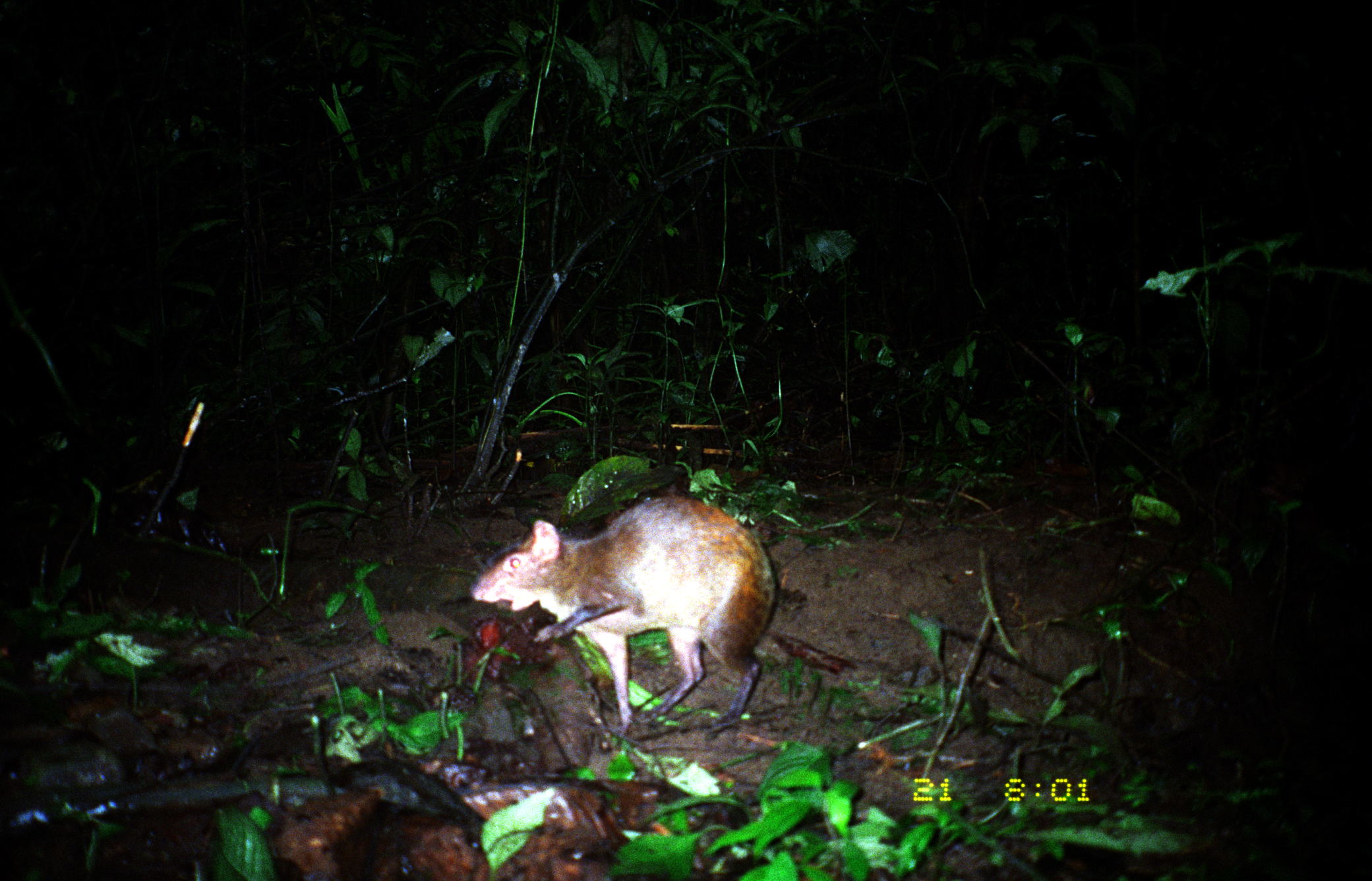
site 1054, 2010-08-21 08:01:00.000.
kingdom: Animalia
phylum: Chordata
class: Mammalia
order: Rodentia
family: Dasyproctidae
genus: Dasyprocta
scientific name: Dasyprocta punctata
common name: central american agouti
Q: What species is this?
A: Dasyprocta punctata (central american agouti).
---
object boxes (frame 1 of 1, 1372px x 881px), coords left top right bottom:
dasyprocta punctata: 469 494 773 735